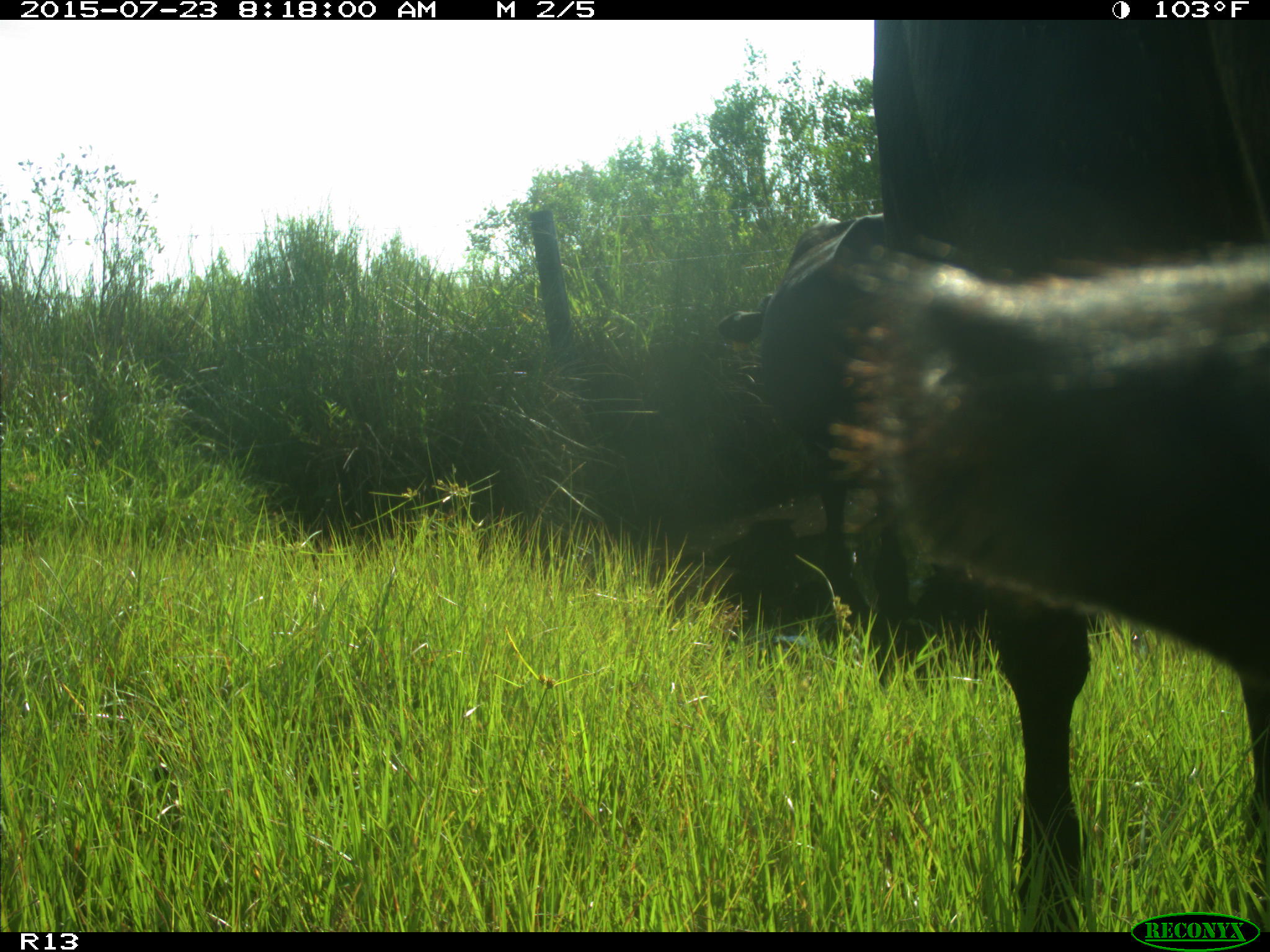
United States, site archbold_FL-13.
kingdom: Animalia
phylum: Chordata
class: Mammalia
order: Artiodactyla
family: Bovidae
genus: Bos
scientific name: Bos taurus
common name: domestic cow